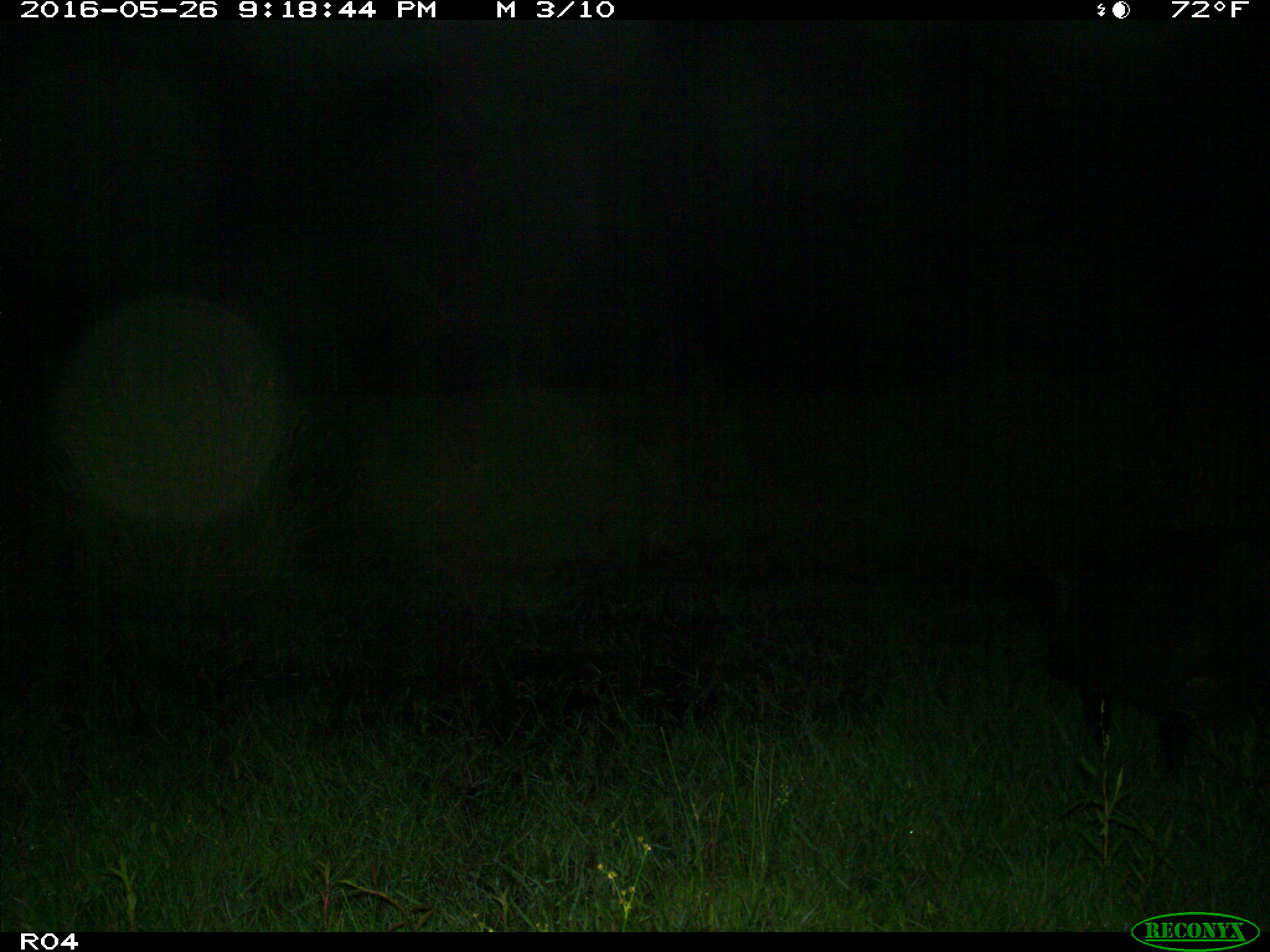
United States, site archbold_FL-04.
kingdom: Animalia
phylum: Chordata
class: Mammalia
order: Artiodactyla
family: Suidae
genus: Sus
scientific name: Sus scrofa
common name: wild boar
Sus scrofa (wild boar).